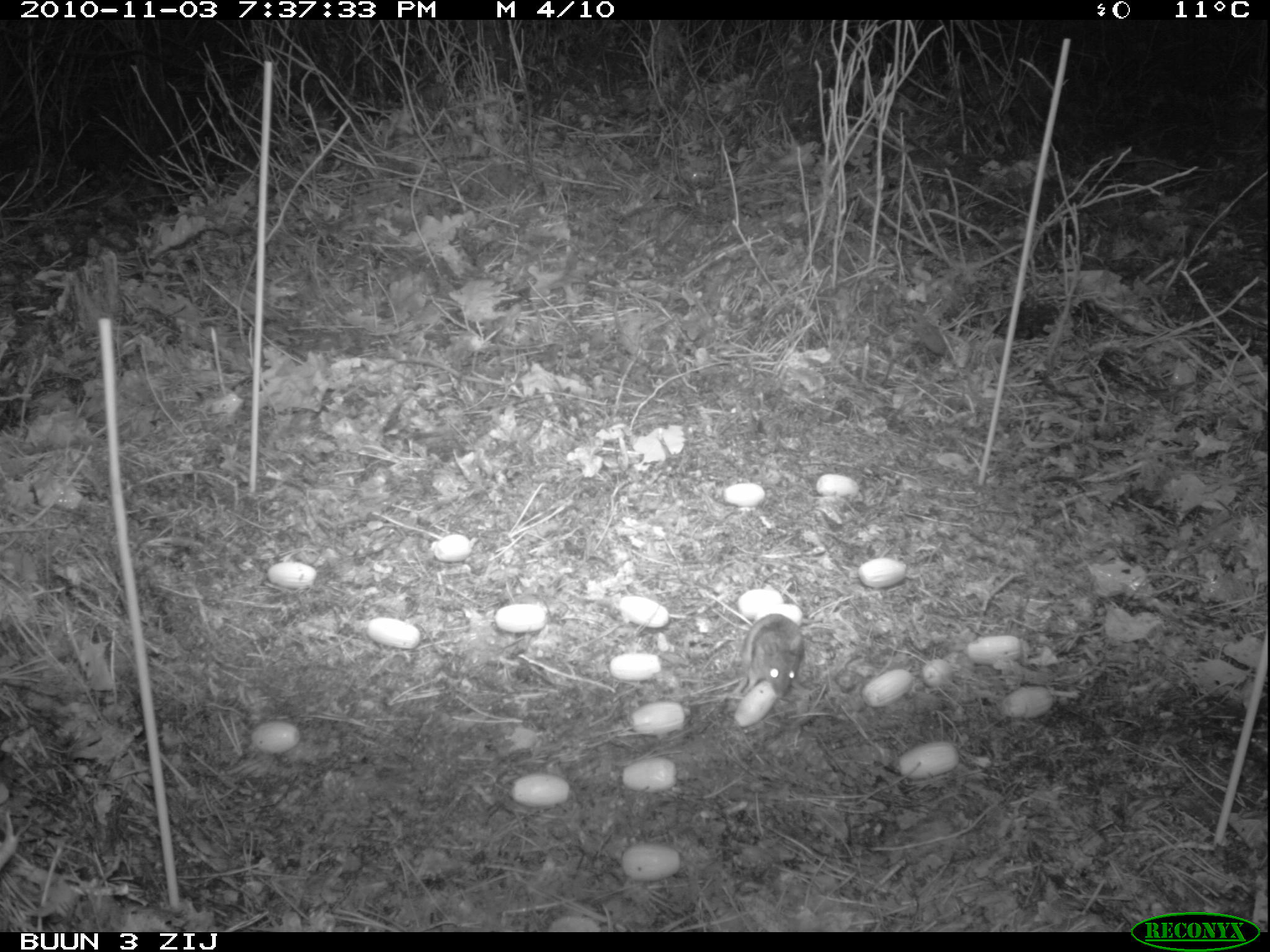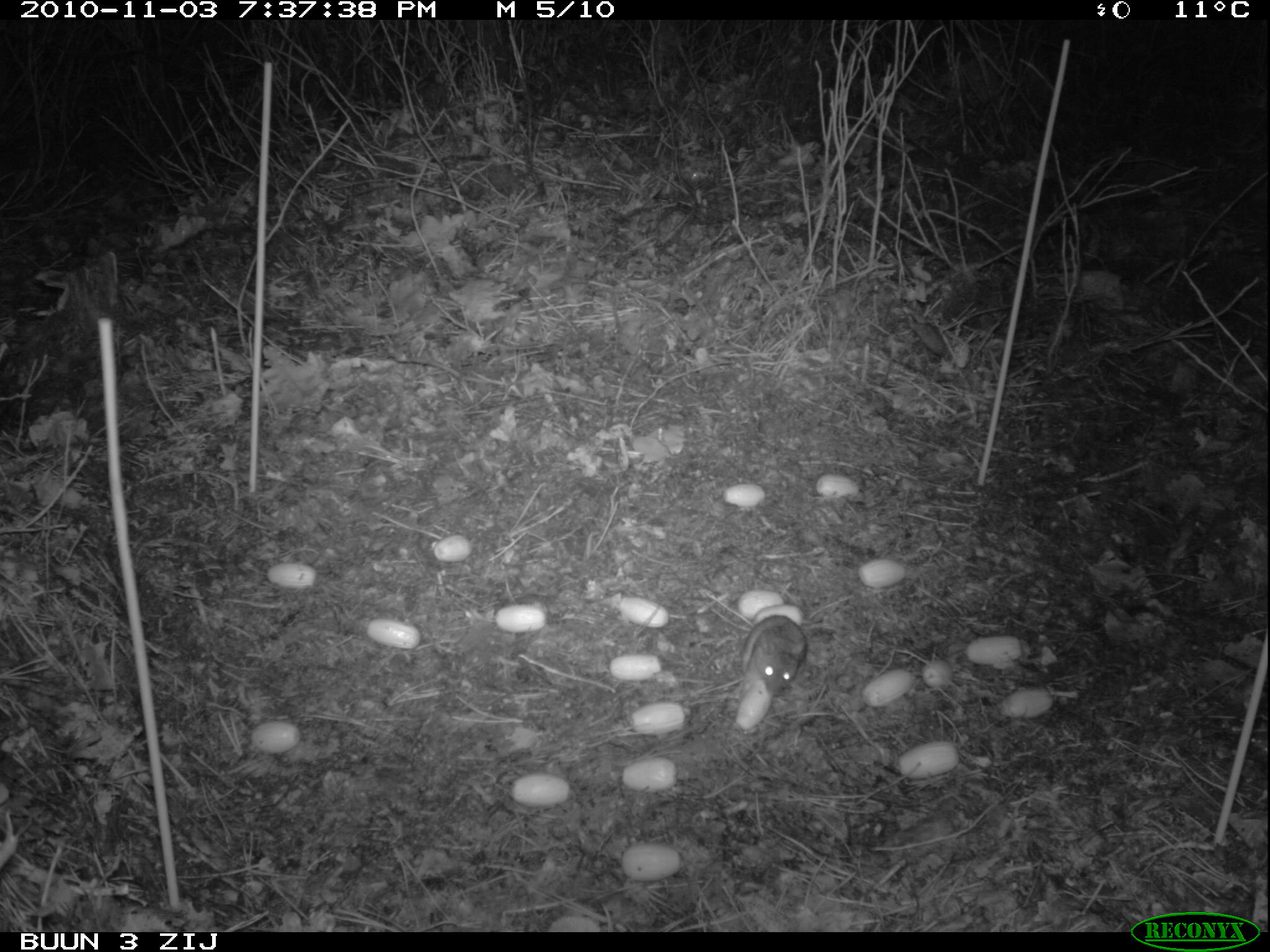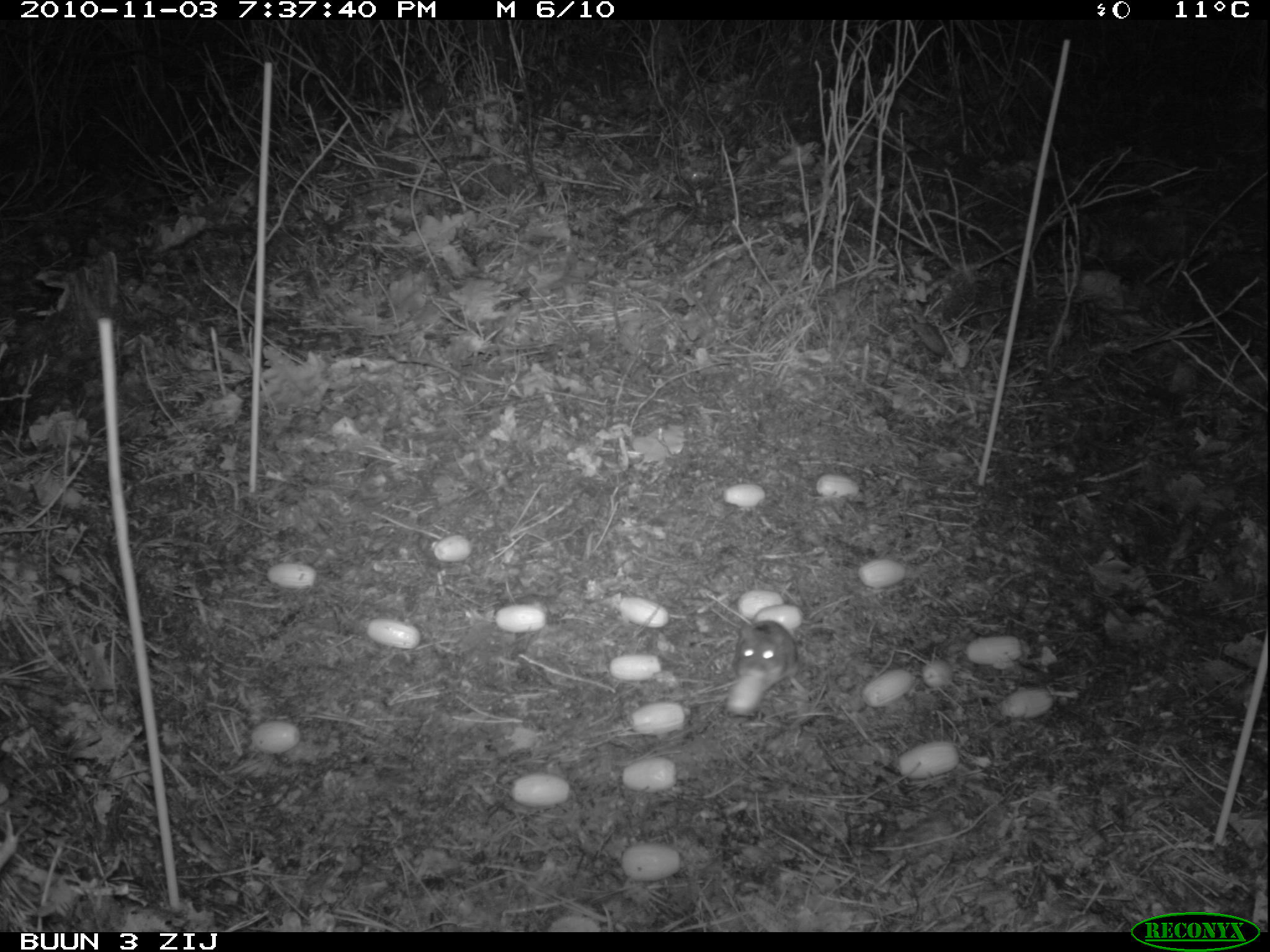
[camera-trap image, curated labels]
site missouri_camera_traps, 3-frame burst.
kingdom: Animalia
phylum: Chordata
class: Mammalia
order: Rodentia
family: Muridae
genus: Apodemus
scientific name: Apodemus sylvaticus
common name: wood mouse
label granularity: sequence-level